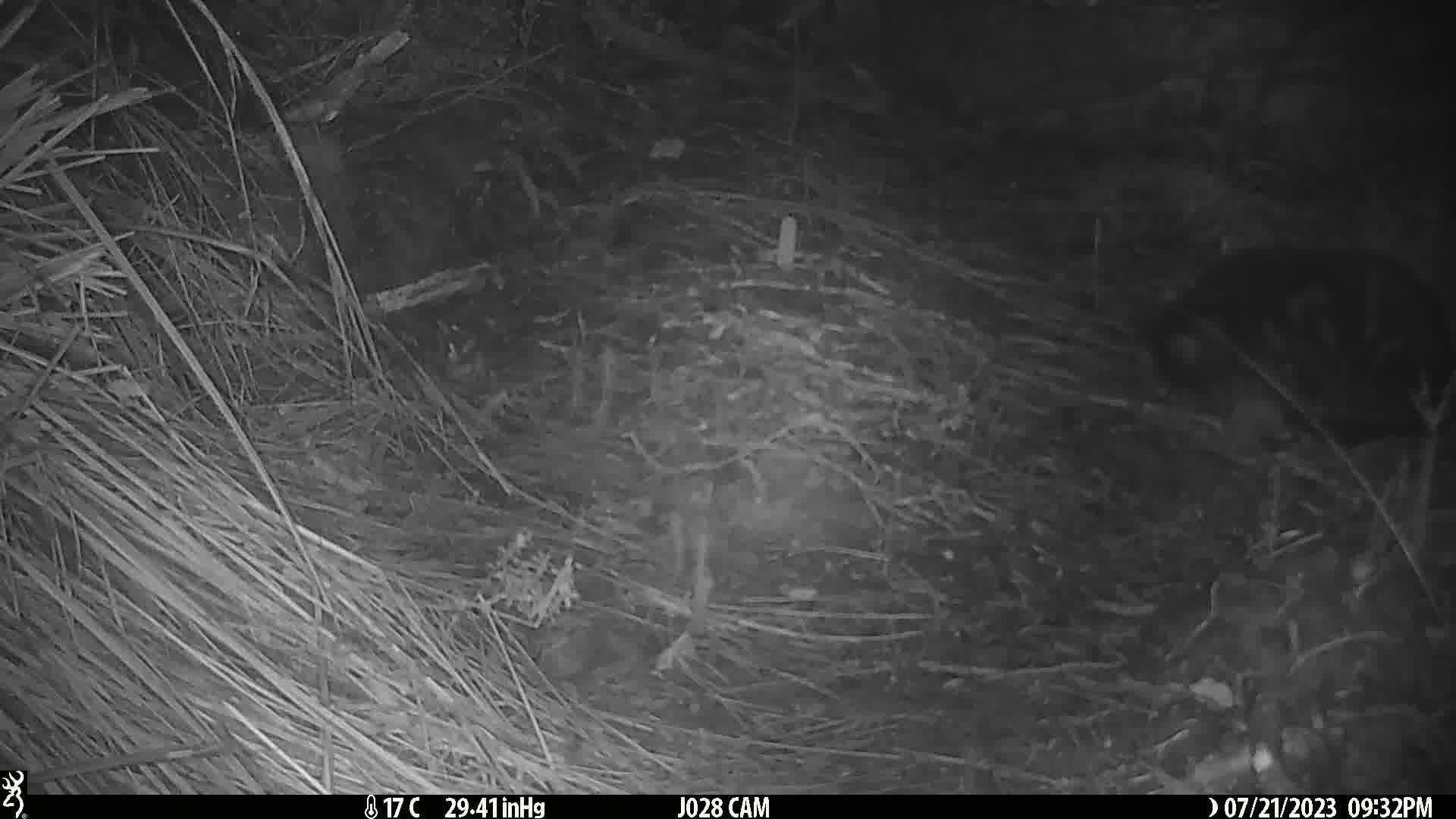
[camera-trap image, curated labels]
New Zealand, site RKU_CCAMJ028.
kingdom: Animalia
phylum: Chordata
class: Mammalia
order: Carnivora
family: Felidae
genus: Felis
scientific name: Felis catus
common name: domestic cat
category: cat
Cat (domestic cat) (Felis catus).